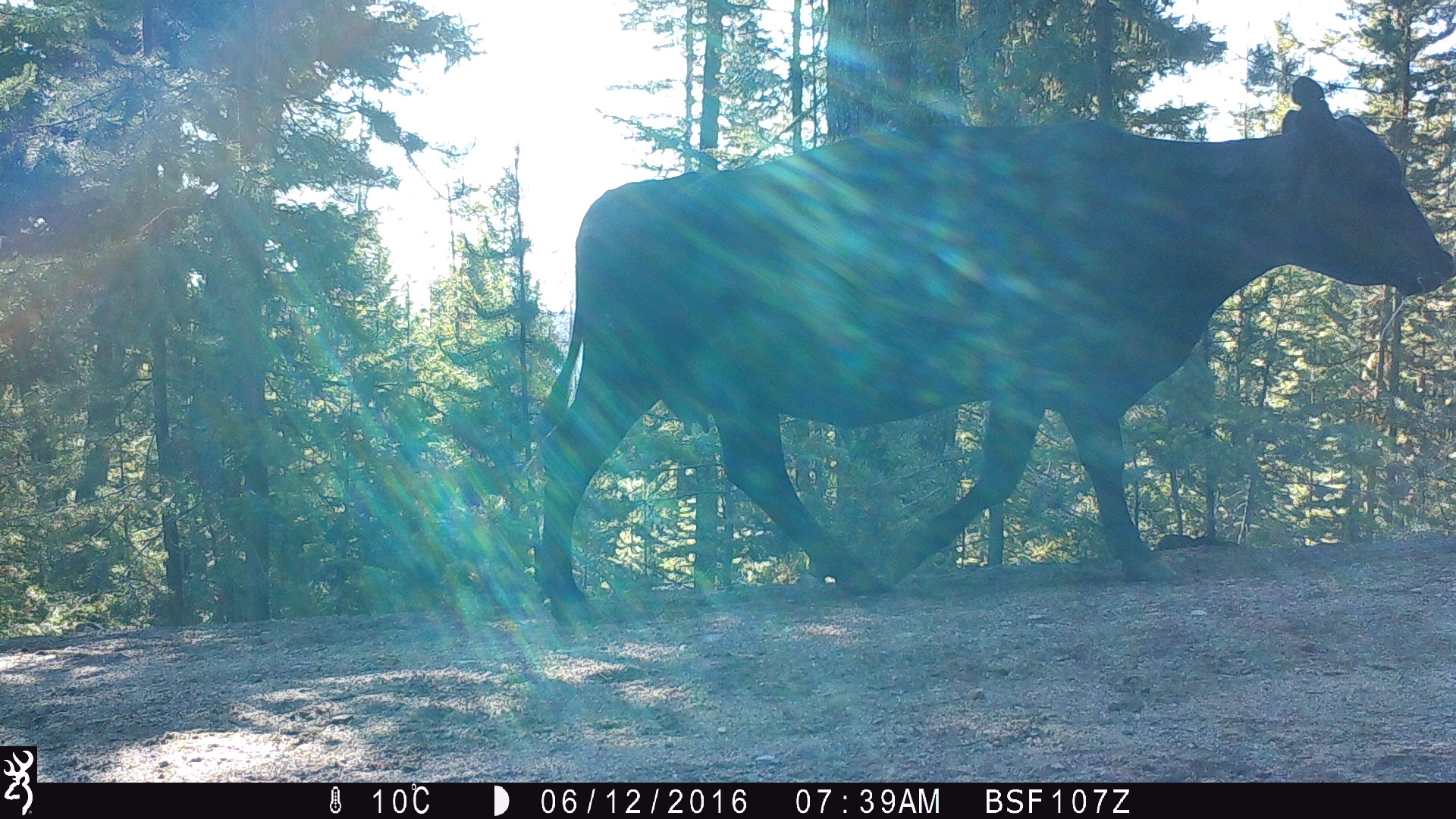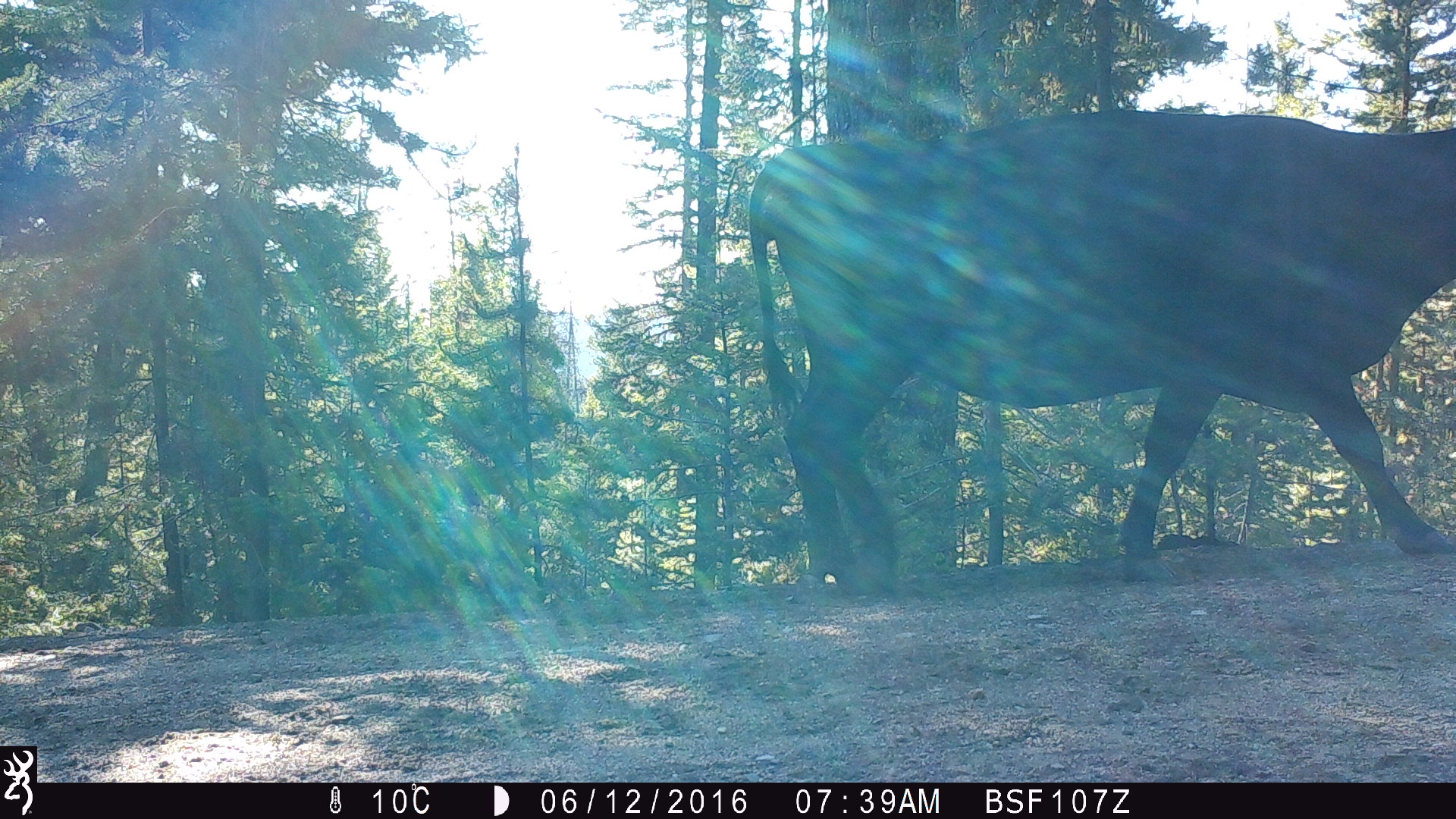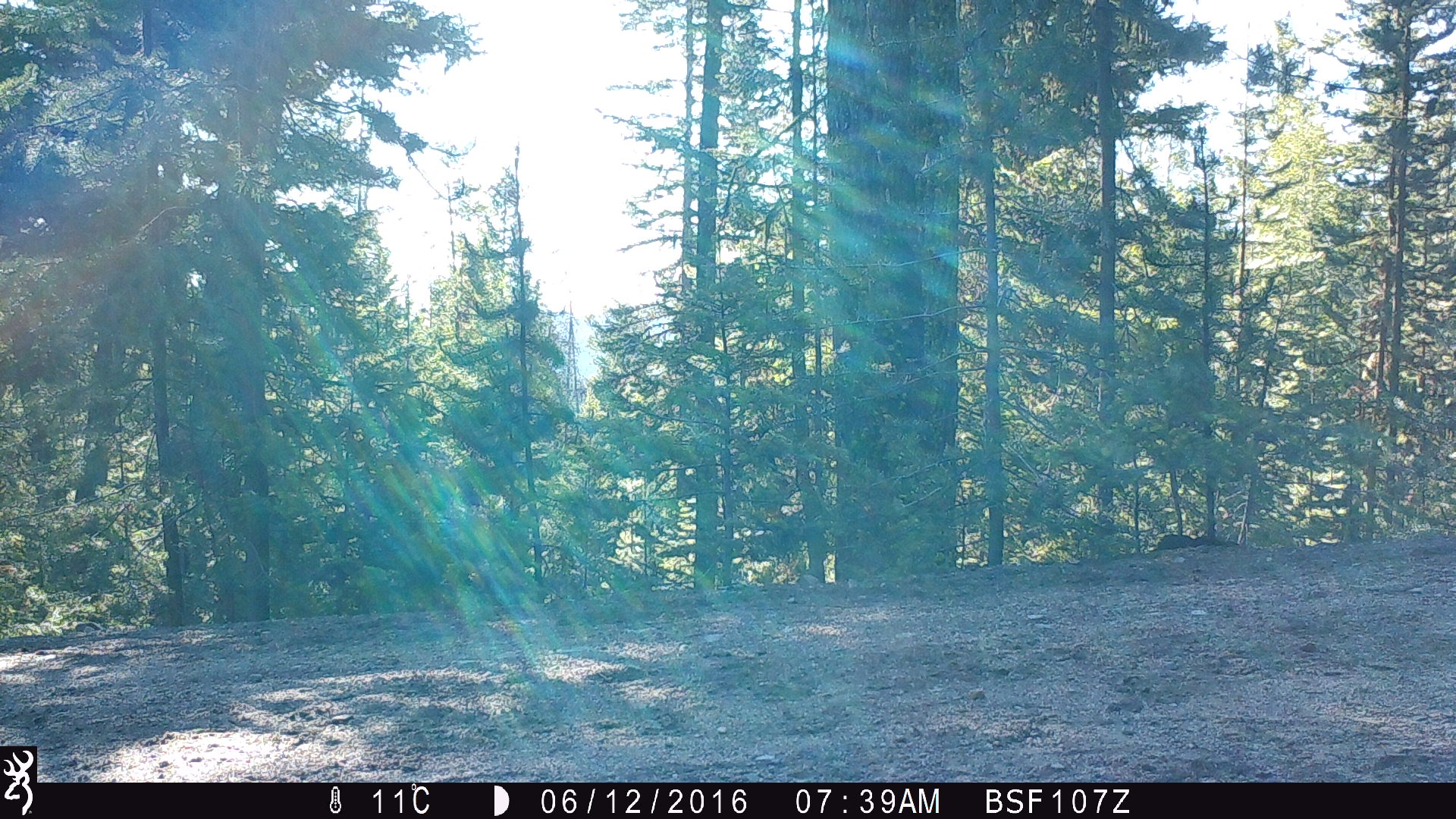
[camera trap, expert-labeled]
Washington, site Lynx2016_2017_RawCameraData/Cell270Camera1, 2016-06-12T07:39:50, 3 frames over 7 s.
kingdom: Animalia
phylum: Chordata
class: Mammalia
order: Artiodactyla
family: Bovidae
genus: Bos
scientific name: Bos taurus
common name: domestic cattle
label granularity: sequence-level